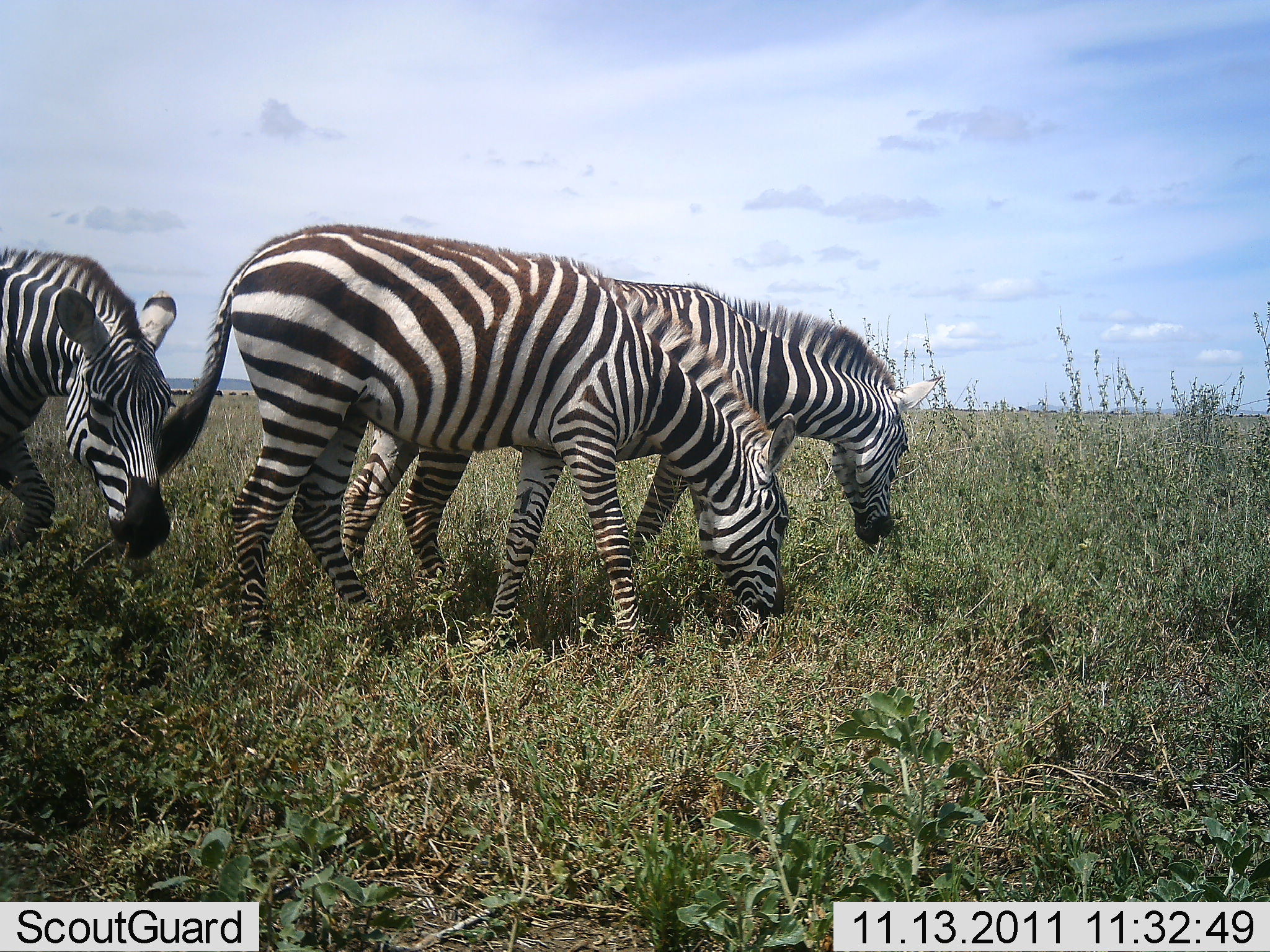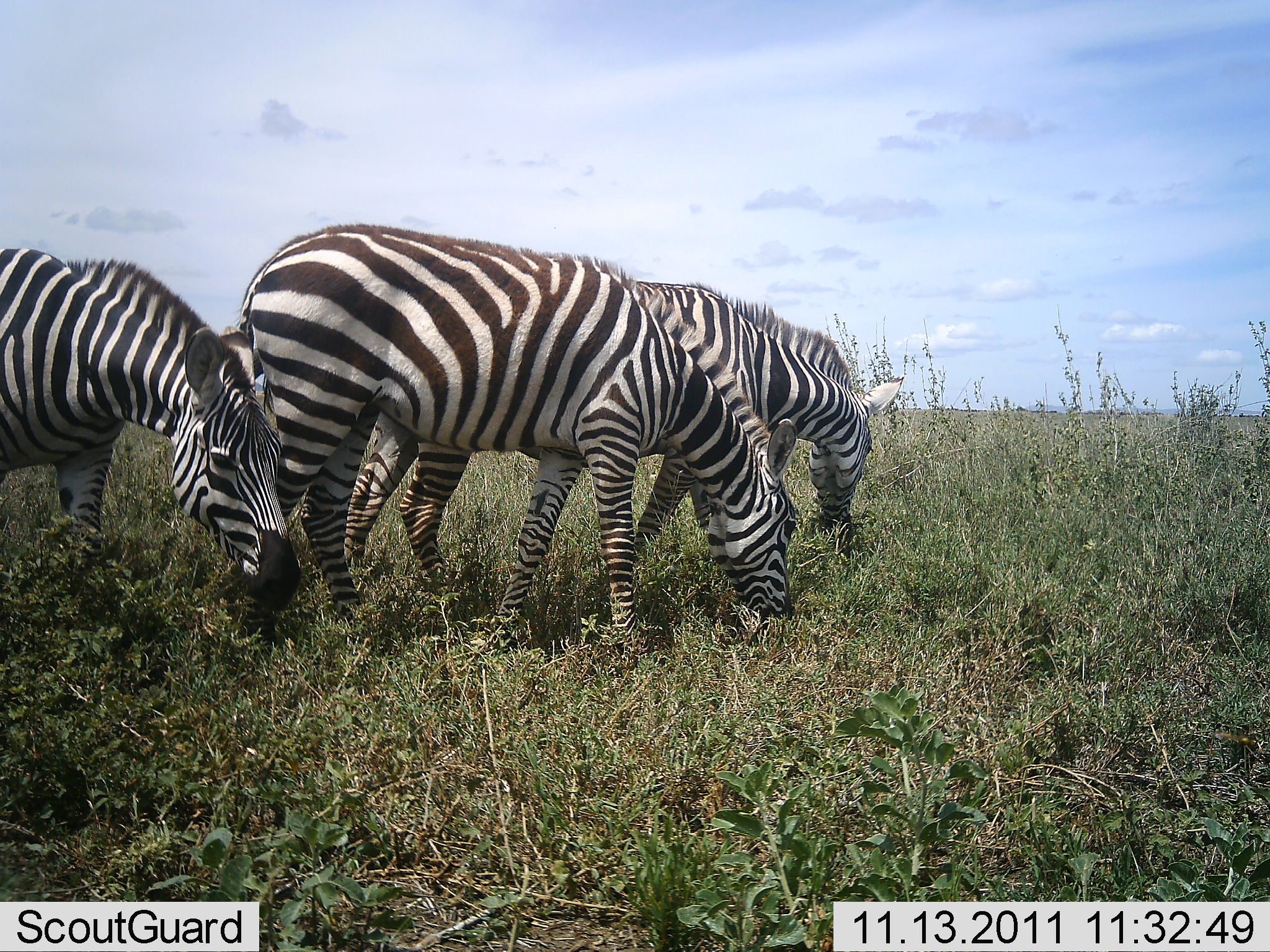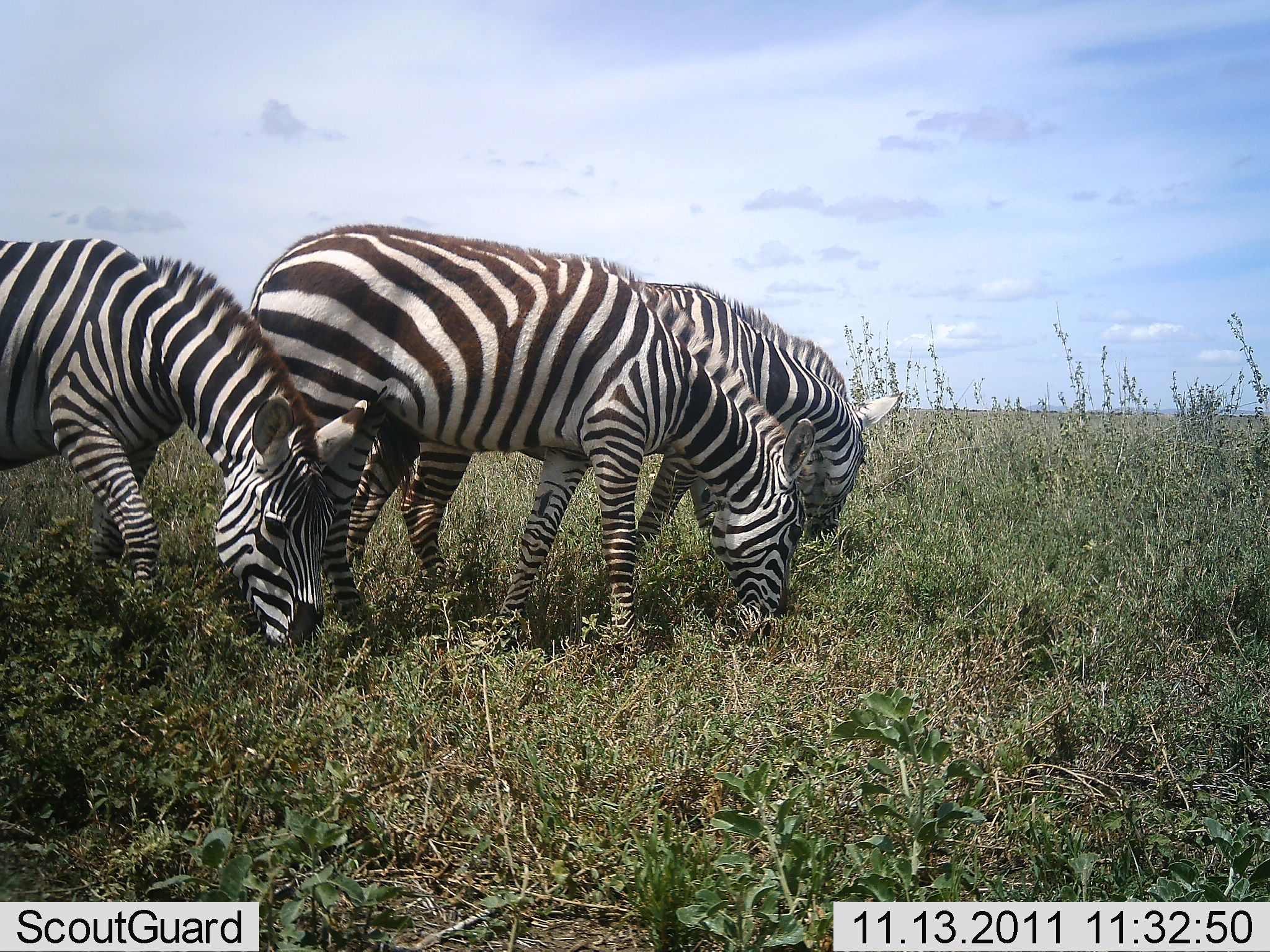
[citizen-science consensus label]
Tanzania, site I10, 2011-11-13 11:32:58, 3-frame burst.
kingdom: Animalia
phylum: Chordata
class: Mammalia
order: Perissodactyla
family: Equidae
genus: Equus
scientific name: Equus quagga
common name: plains zebra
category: zebra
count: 3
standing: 24%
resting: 0%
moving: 6%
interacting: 0%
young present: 0%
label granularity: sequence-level